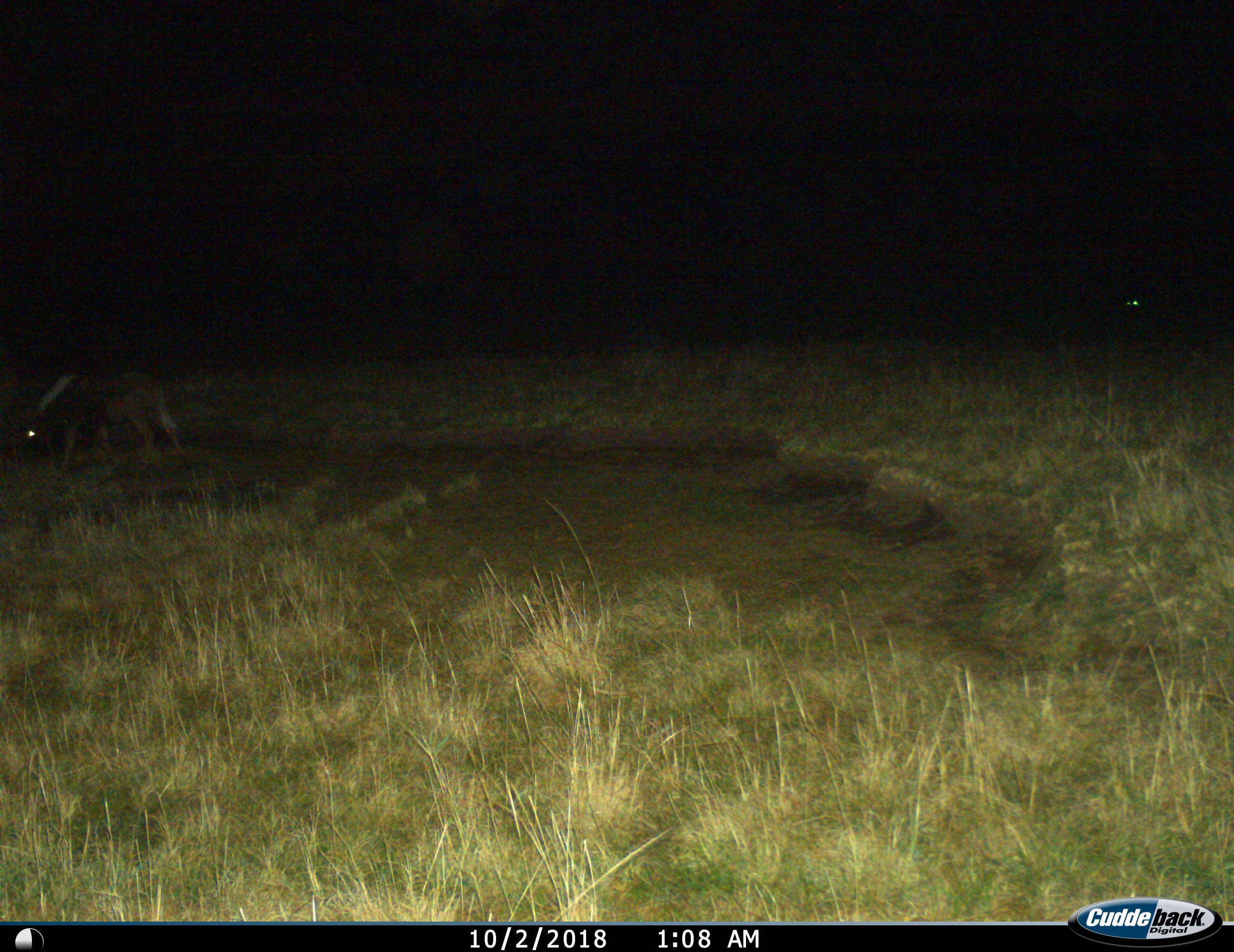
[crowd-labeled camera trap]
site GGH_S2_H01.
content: unidentified animal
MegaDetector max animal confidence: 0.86